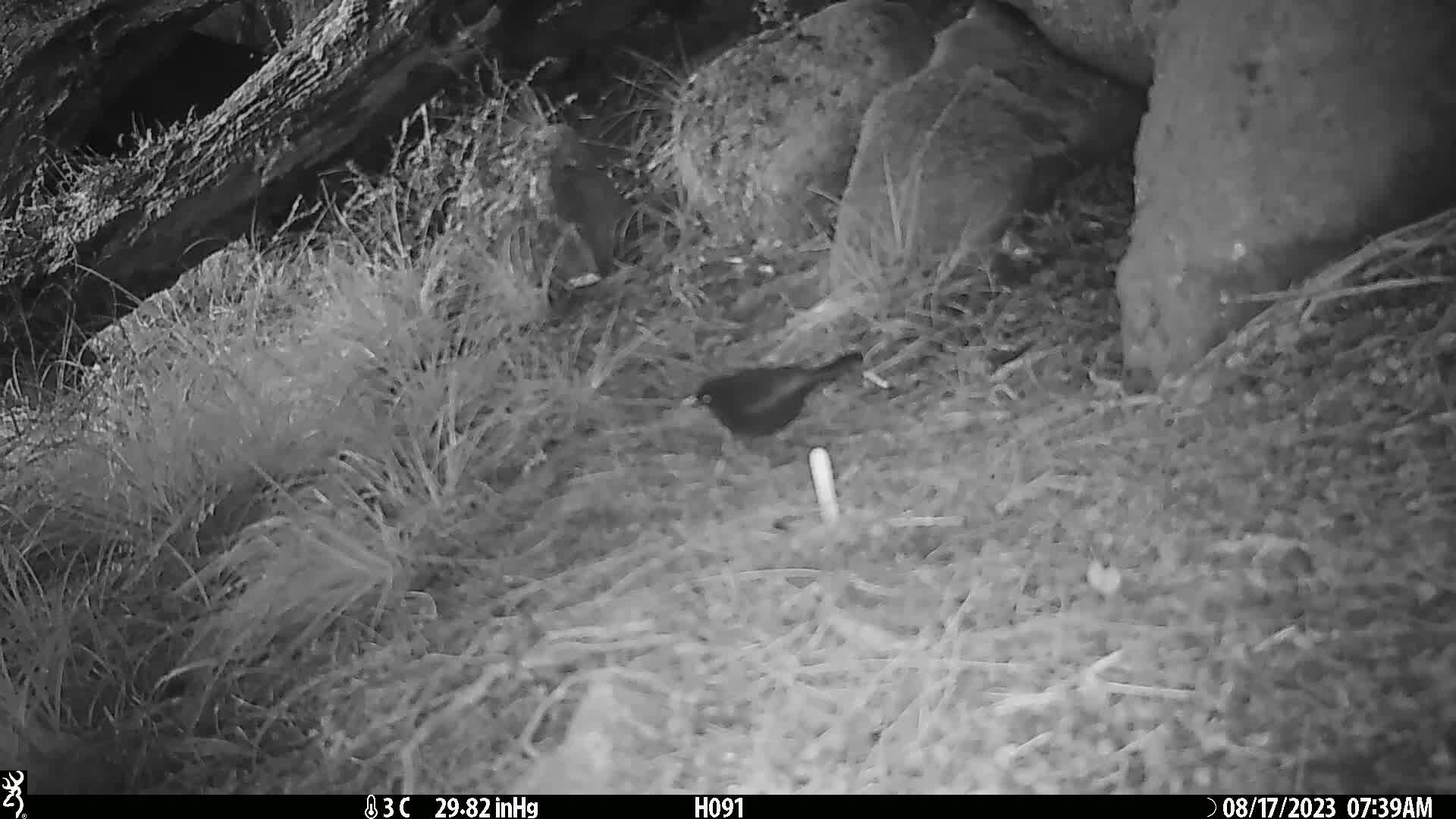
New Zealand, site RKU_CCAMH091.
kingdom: Animalia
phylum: Chordata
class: Aves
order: Passeriformes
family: Turdidae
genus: Turdus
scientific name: Turdus merula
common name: eurasian blackbird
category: blackbird